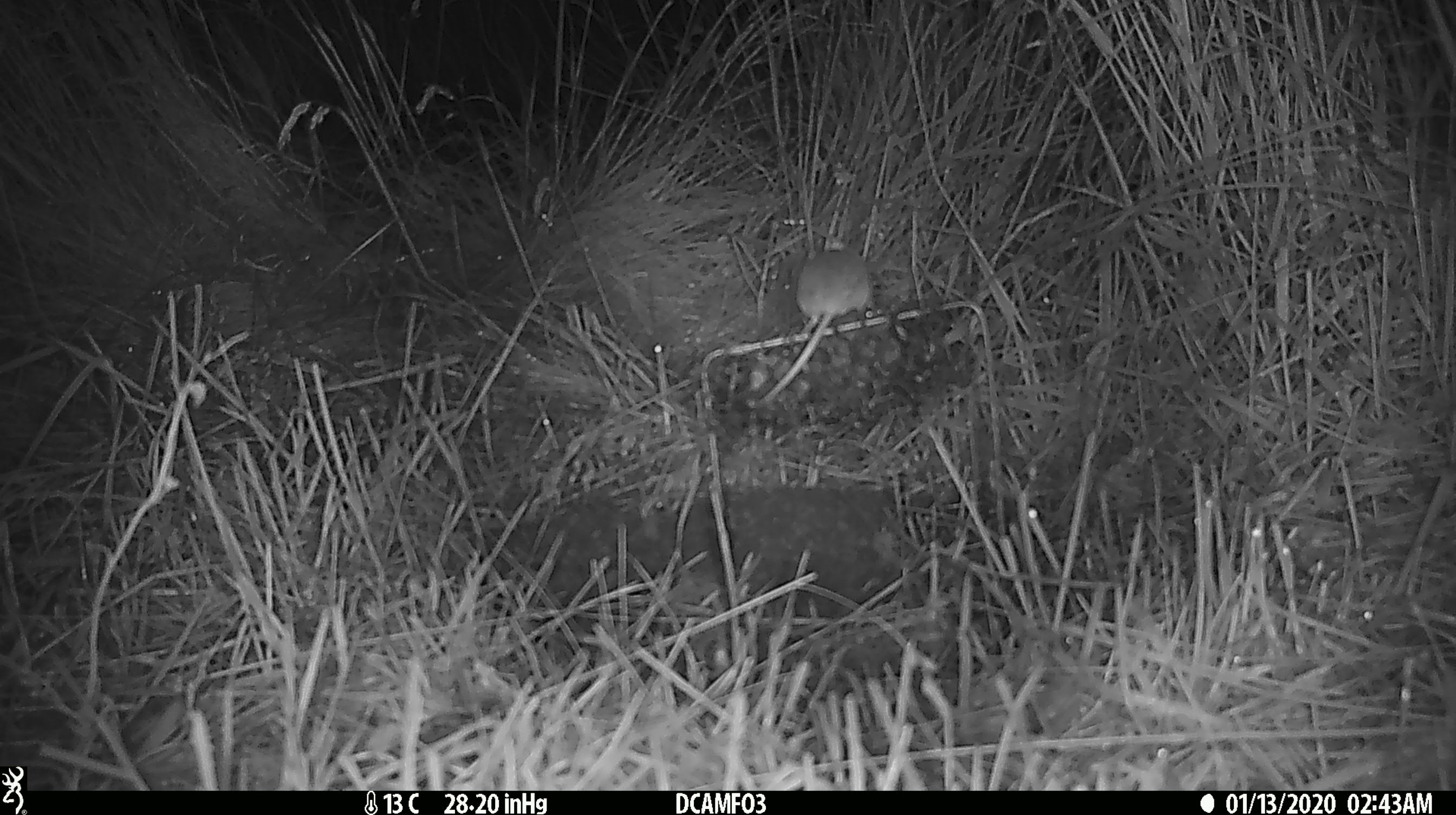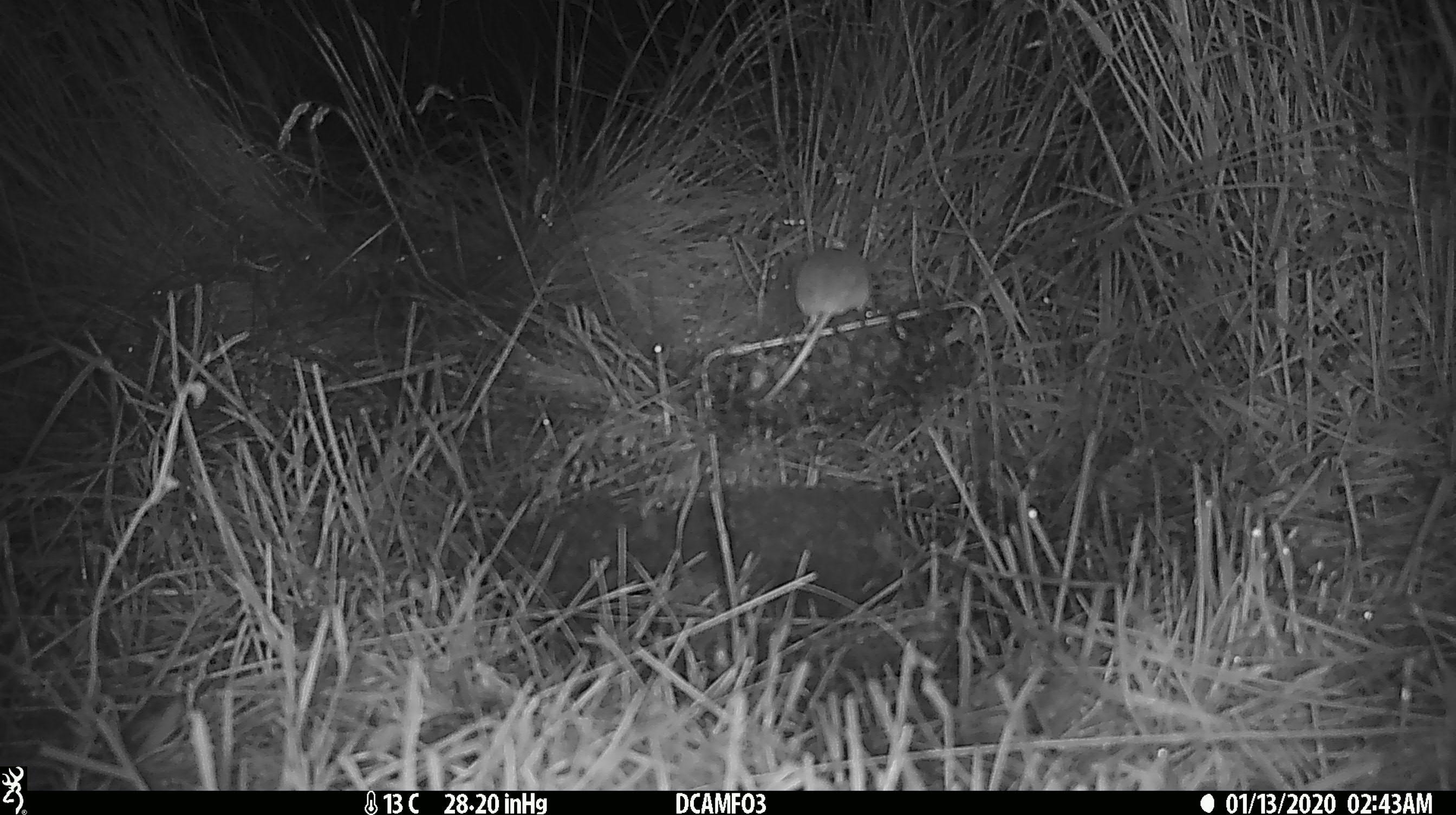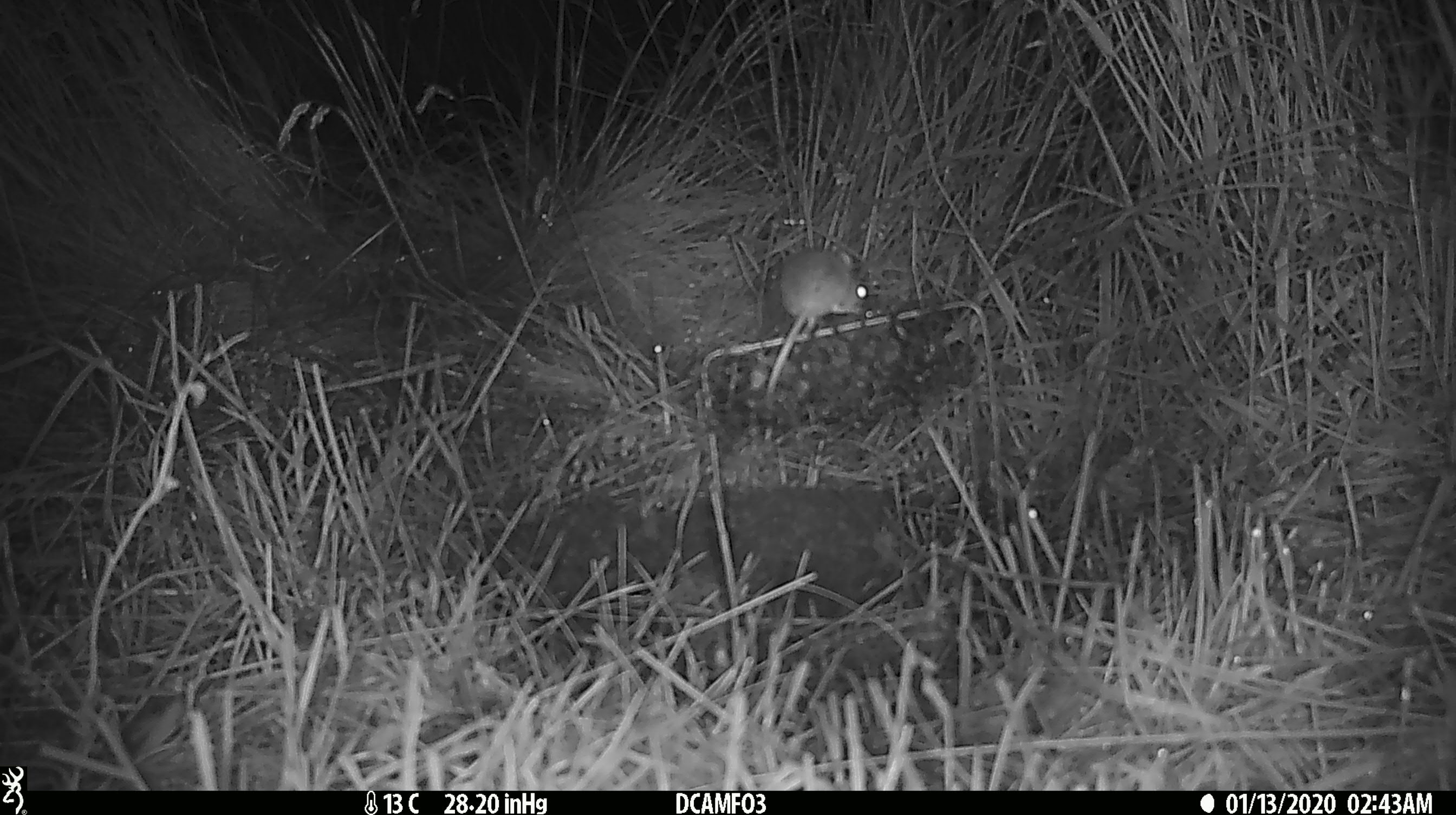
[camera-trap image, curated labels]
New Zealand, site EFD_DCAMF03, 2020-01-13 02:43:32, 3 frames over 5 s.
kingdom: Animalia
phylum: Chordata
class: Mammalia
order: Rodentia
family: Muridae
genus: Mus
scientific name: Mus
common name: mouse